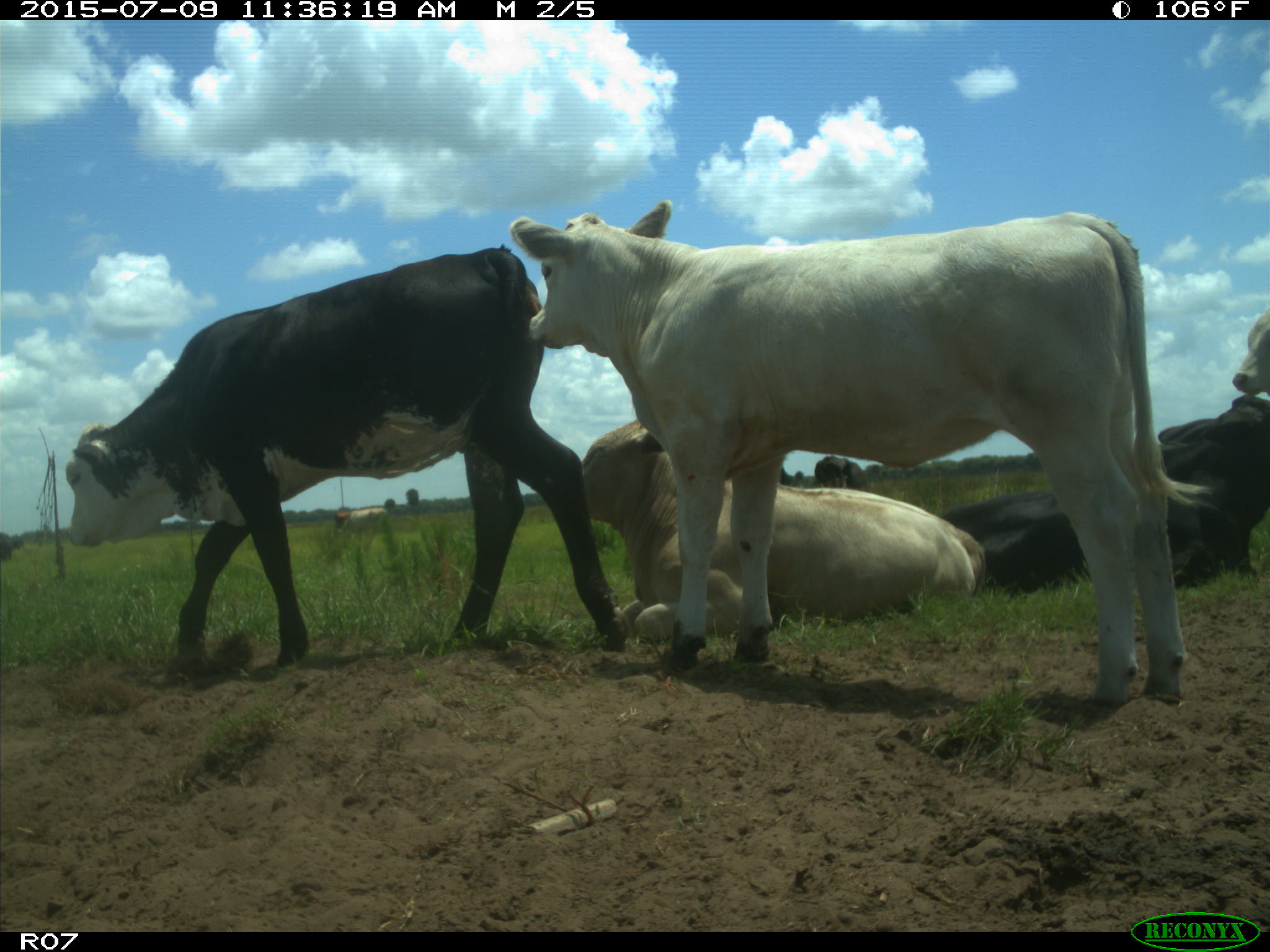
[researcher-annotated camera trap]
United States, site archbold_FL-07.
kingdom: Animalia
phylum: Chordata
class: Mammalia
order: Artiodactyla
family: Bovidae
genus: Bos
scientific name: Bos taurus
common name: domestic cow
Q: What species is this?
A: Bos taurus (domestic cow).